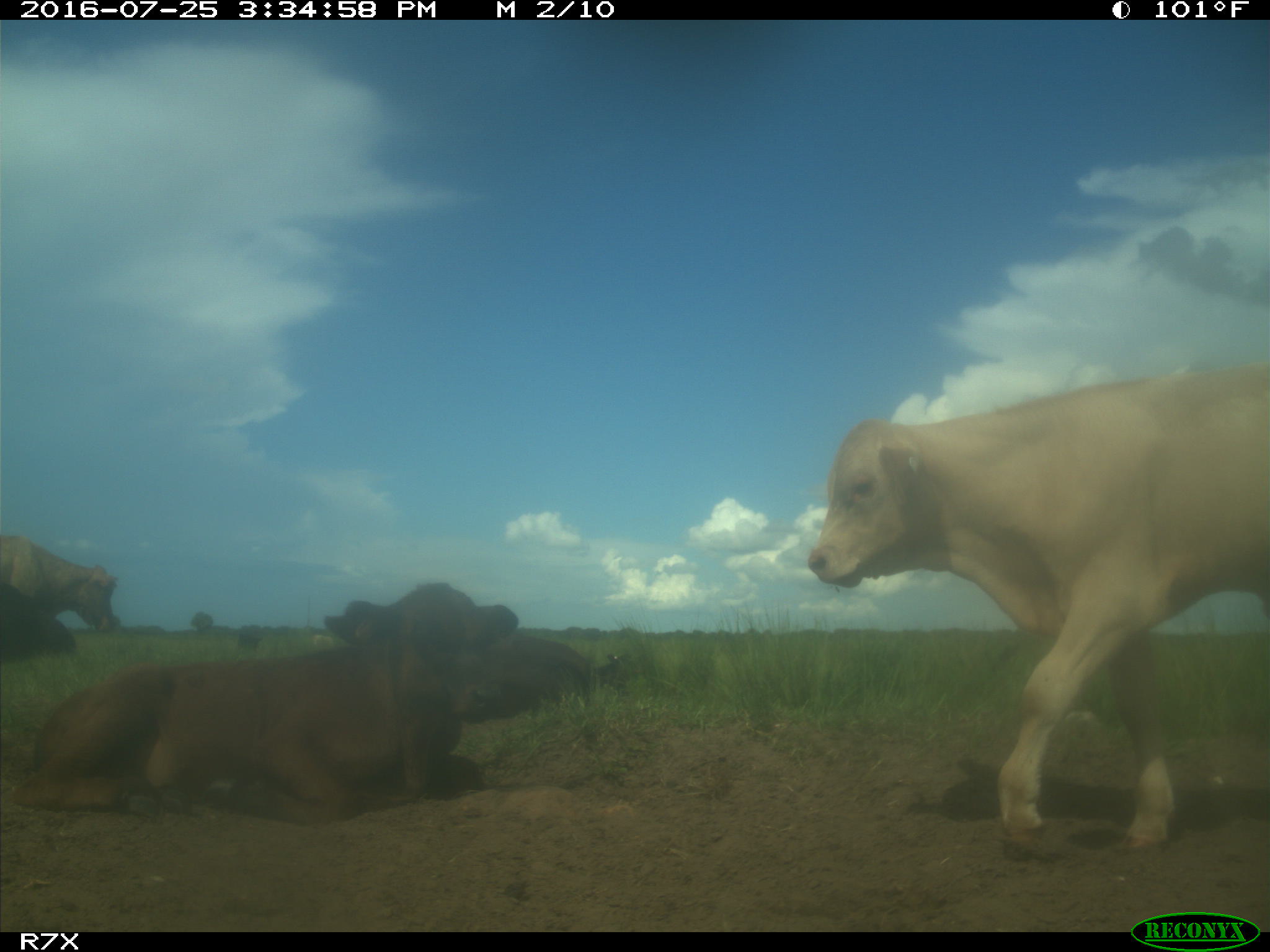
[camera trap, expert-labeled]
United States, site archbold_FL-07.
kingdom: Animalia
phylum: Chordata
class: Mammalia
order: Artiodactyla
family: Bovidae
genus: Bos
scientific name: Bos taurus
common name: domestic cow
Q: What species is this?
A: Bos taurus (domestic cow).